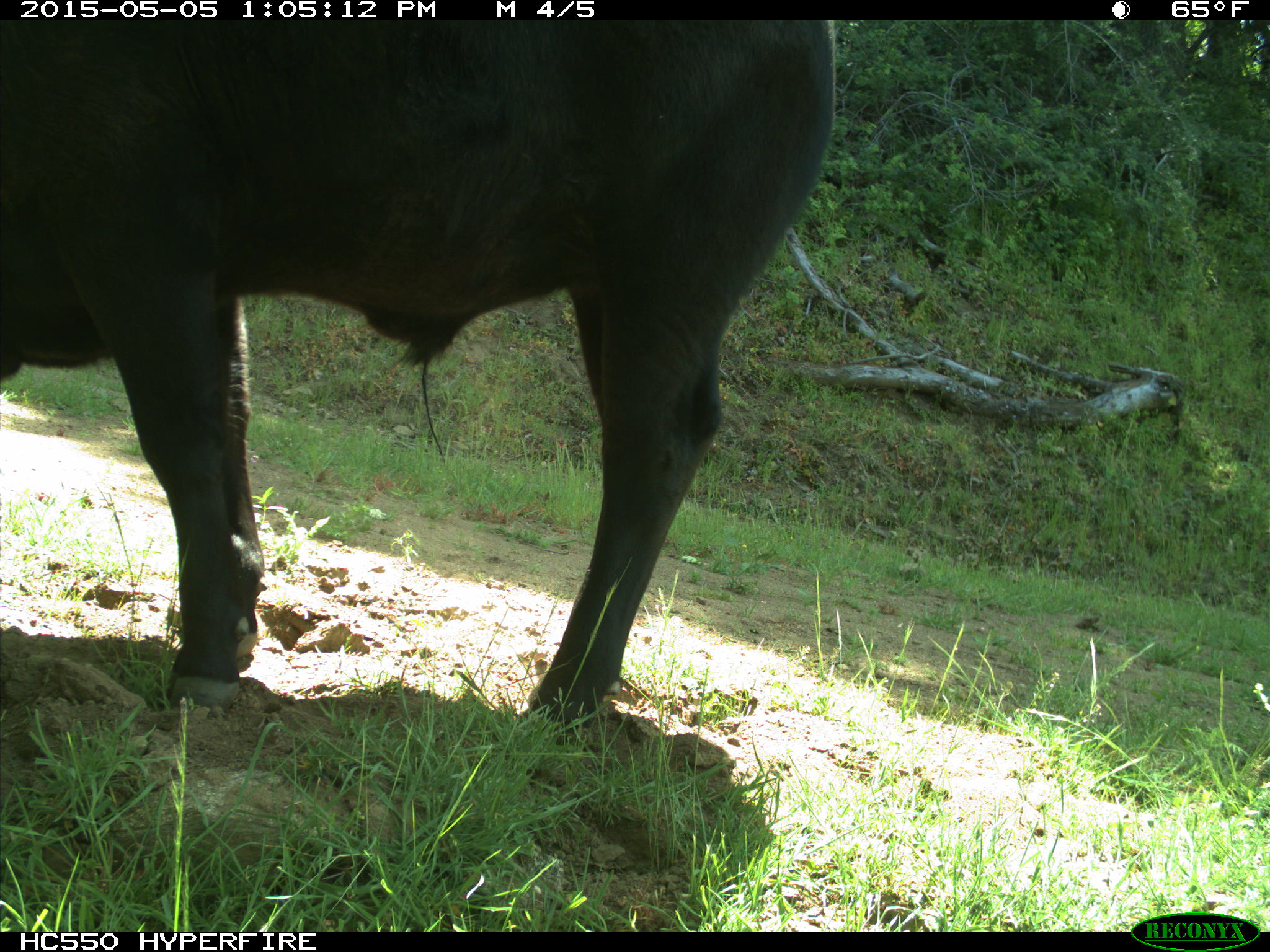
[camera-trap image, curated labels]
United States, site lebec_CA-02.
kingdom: Animalia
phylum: Chordata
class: Mammalia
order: Artiodactyla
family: Bovidae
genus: Bos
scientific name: Bos taurus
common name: domestic cow